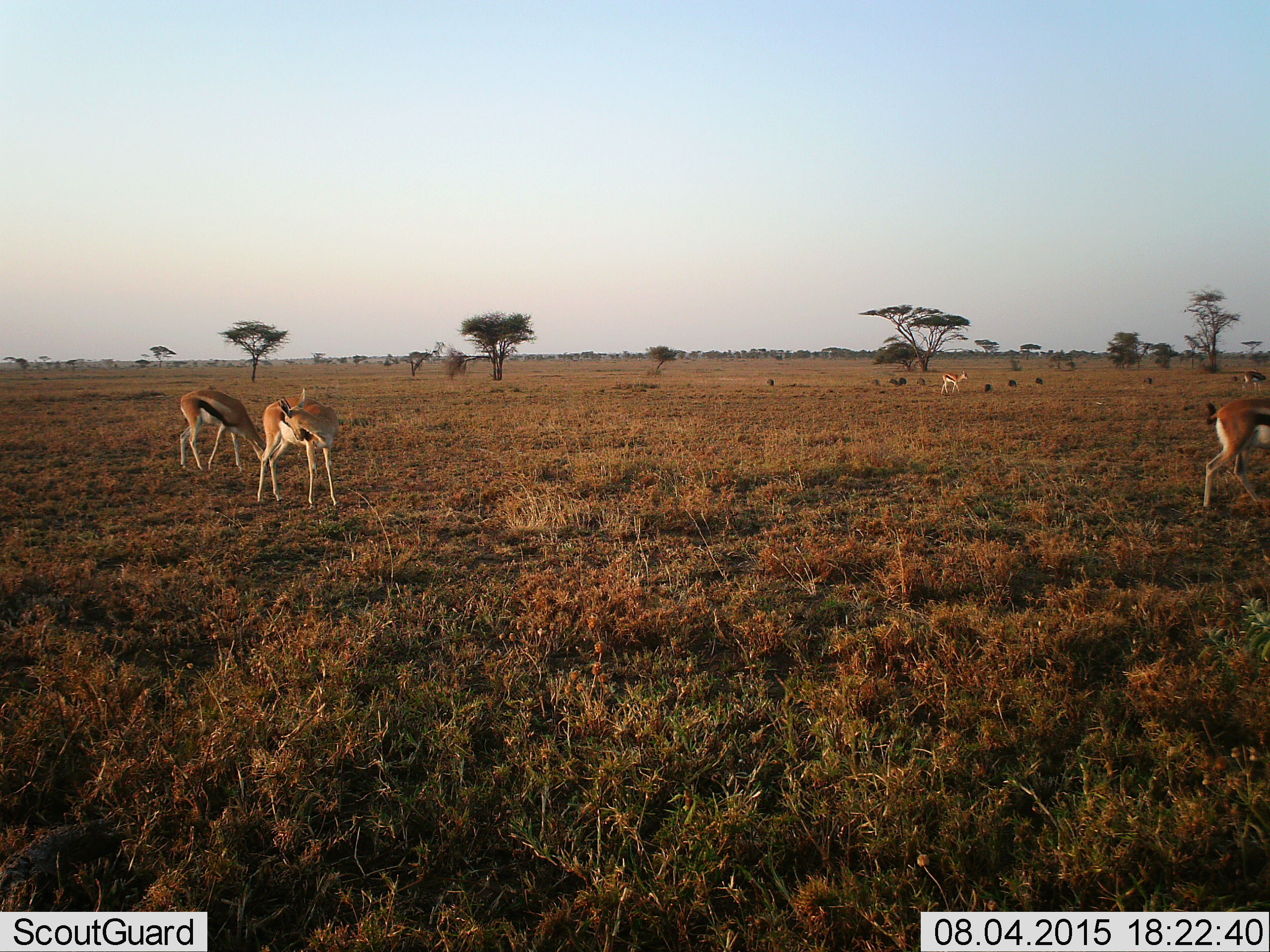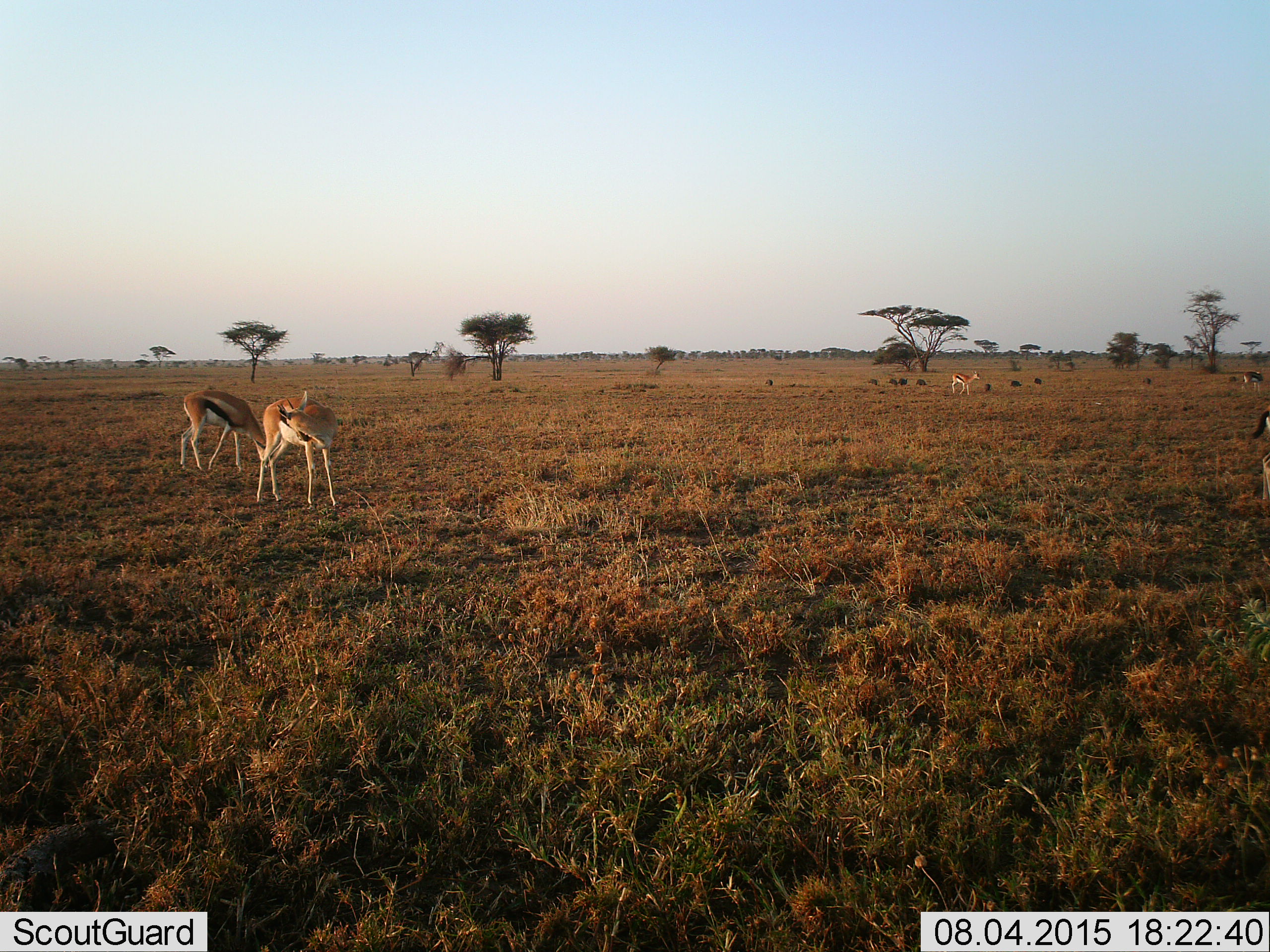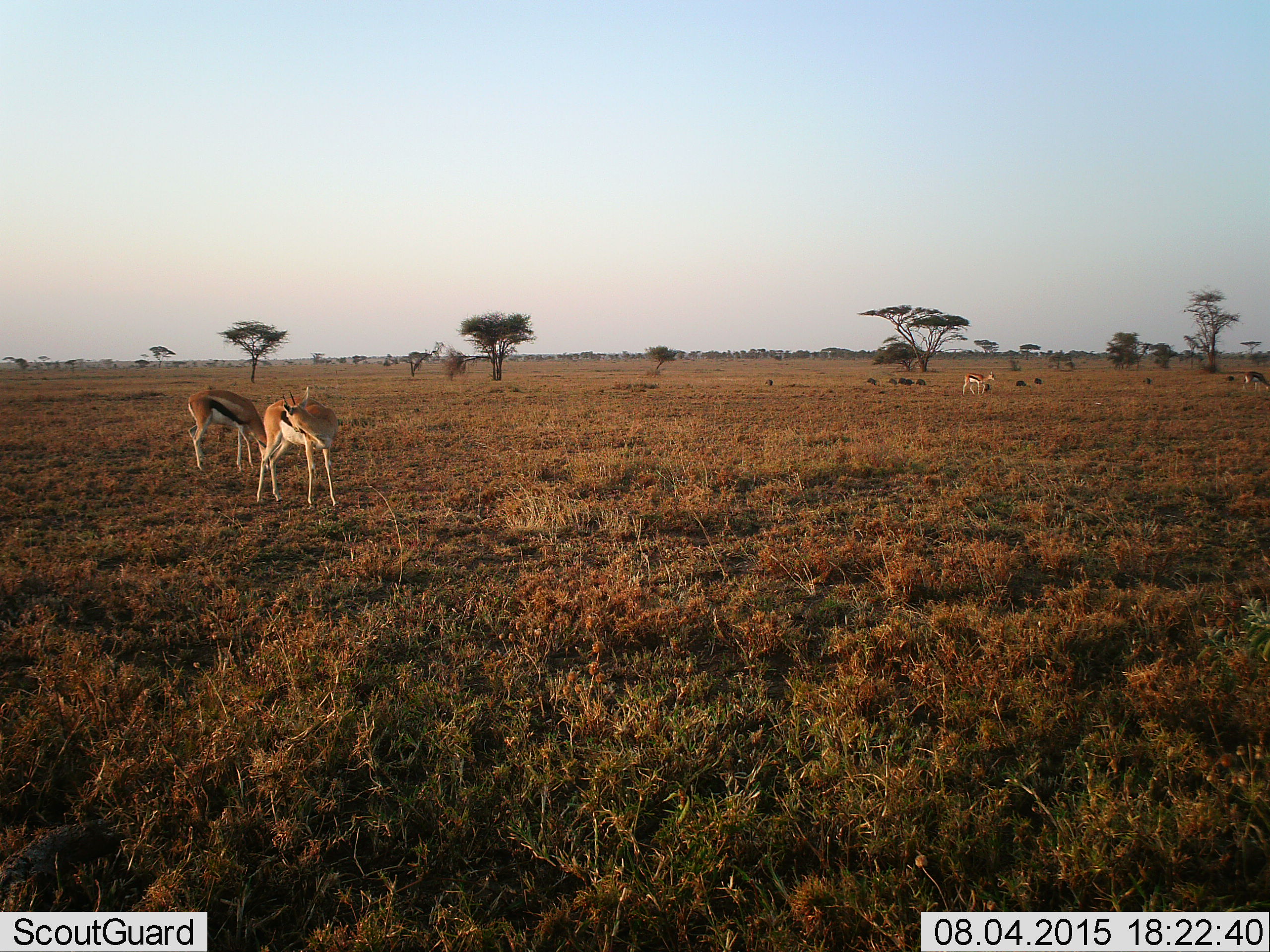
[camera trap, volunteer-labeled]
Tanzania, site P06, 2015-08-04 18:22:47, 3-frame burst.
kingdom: Animalia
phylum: Chordata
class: Mammalia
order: Artiodactyla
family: Bovidae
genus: Eudorcas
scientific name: Eudorcas thomsonii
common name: thomson's gazelle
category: gazellethomsons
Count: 5.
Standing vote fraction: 83%.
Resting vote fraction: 0%.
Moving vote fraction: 67%.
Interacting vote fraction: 0%.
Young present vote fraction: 17%.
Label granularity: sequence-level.